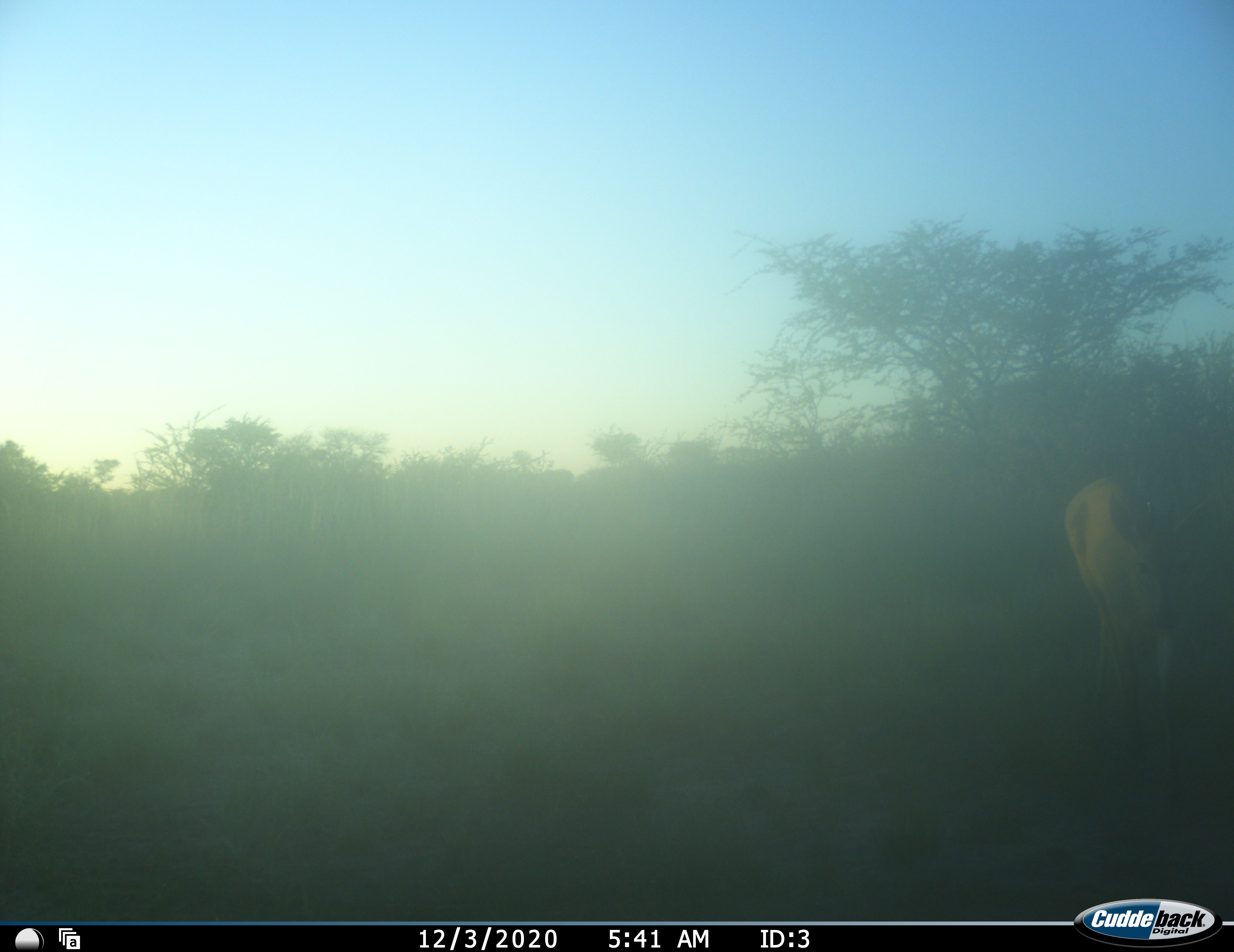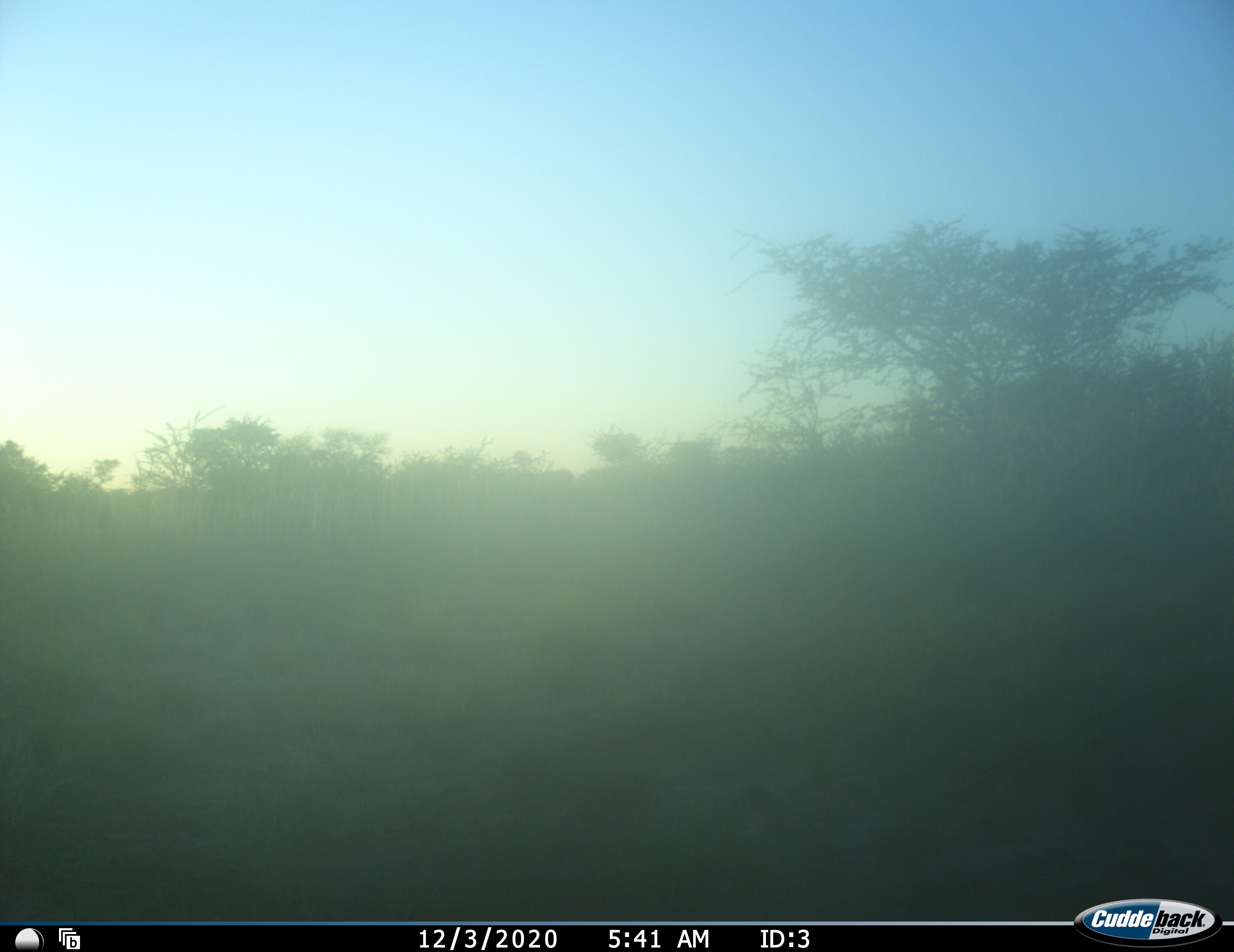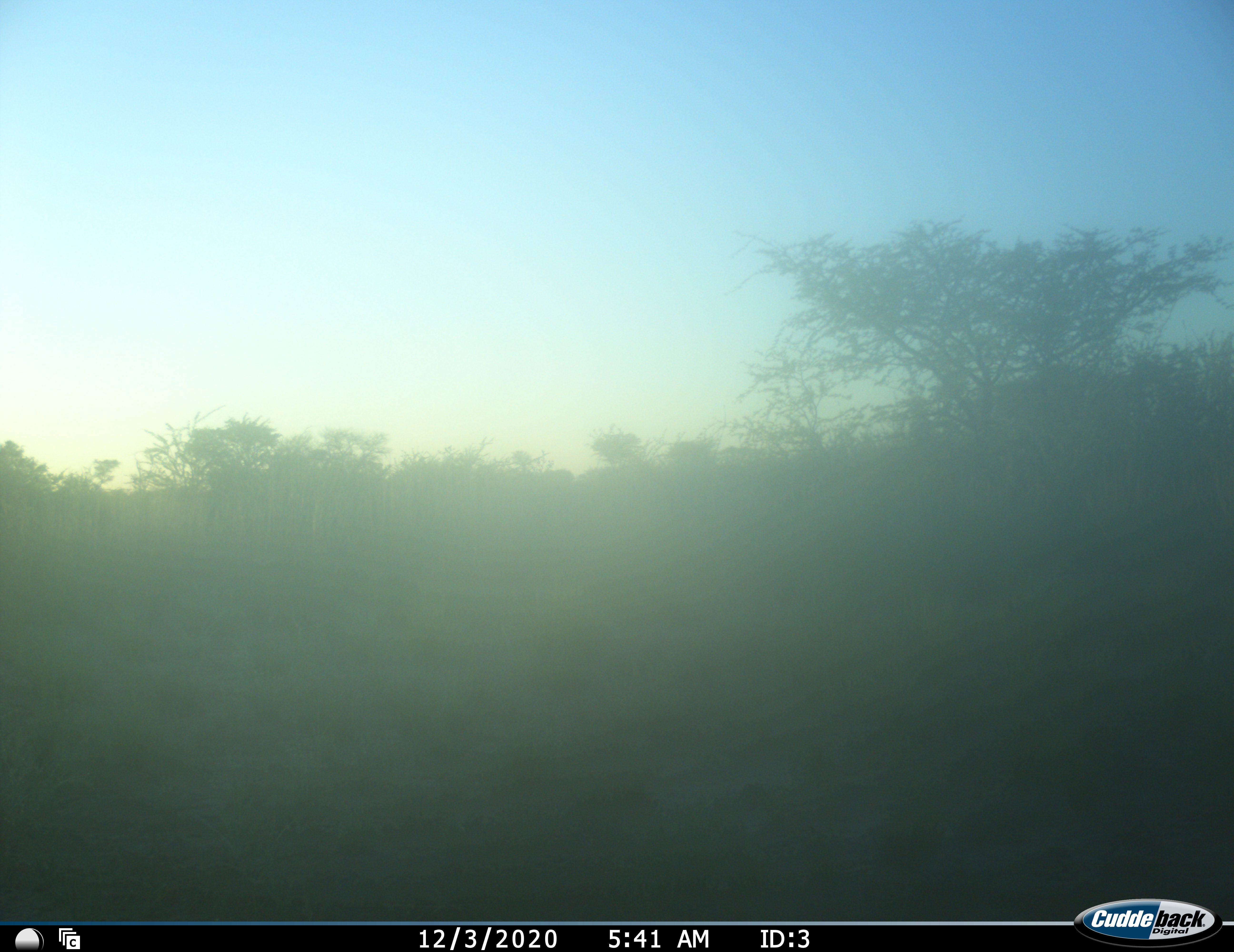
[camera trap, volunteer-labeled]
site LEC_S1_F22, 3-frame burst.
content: unidentified animal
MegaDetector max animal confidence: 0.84